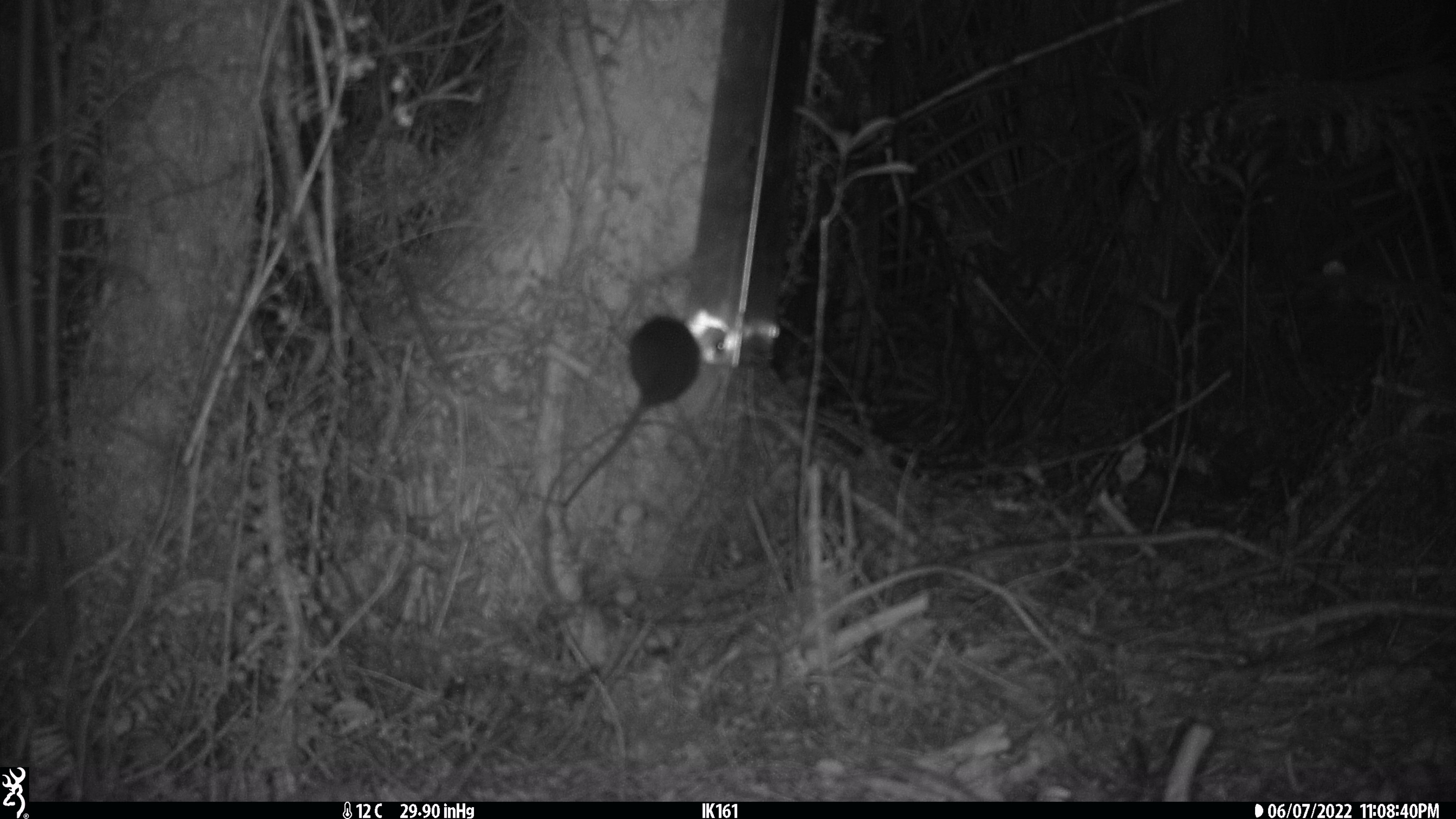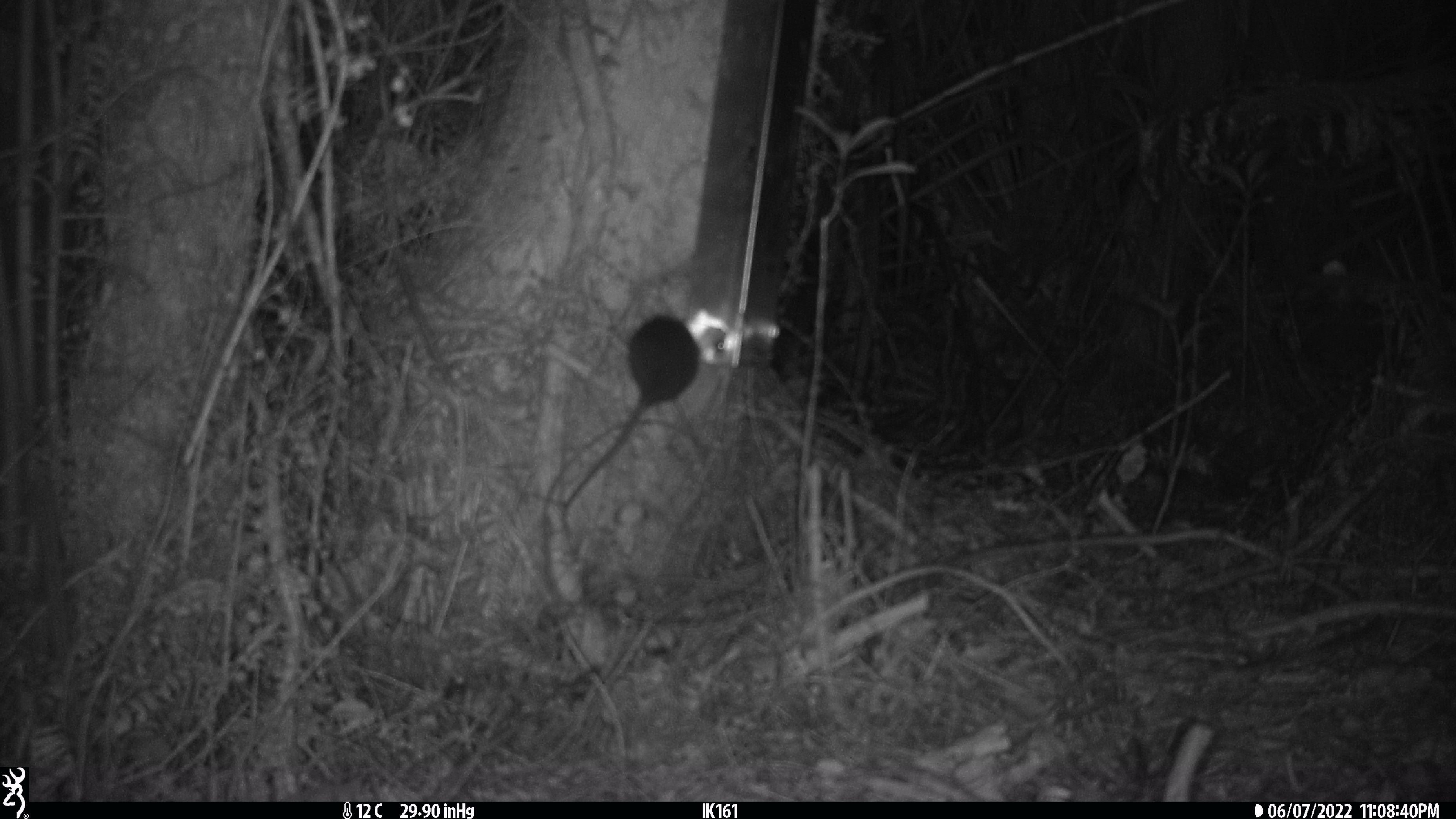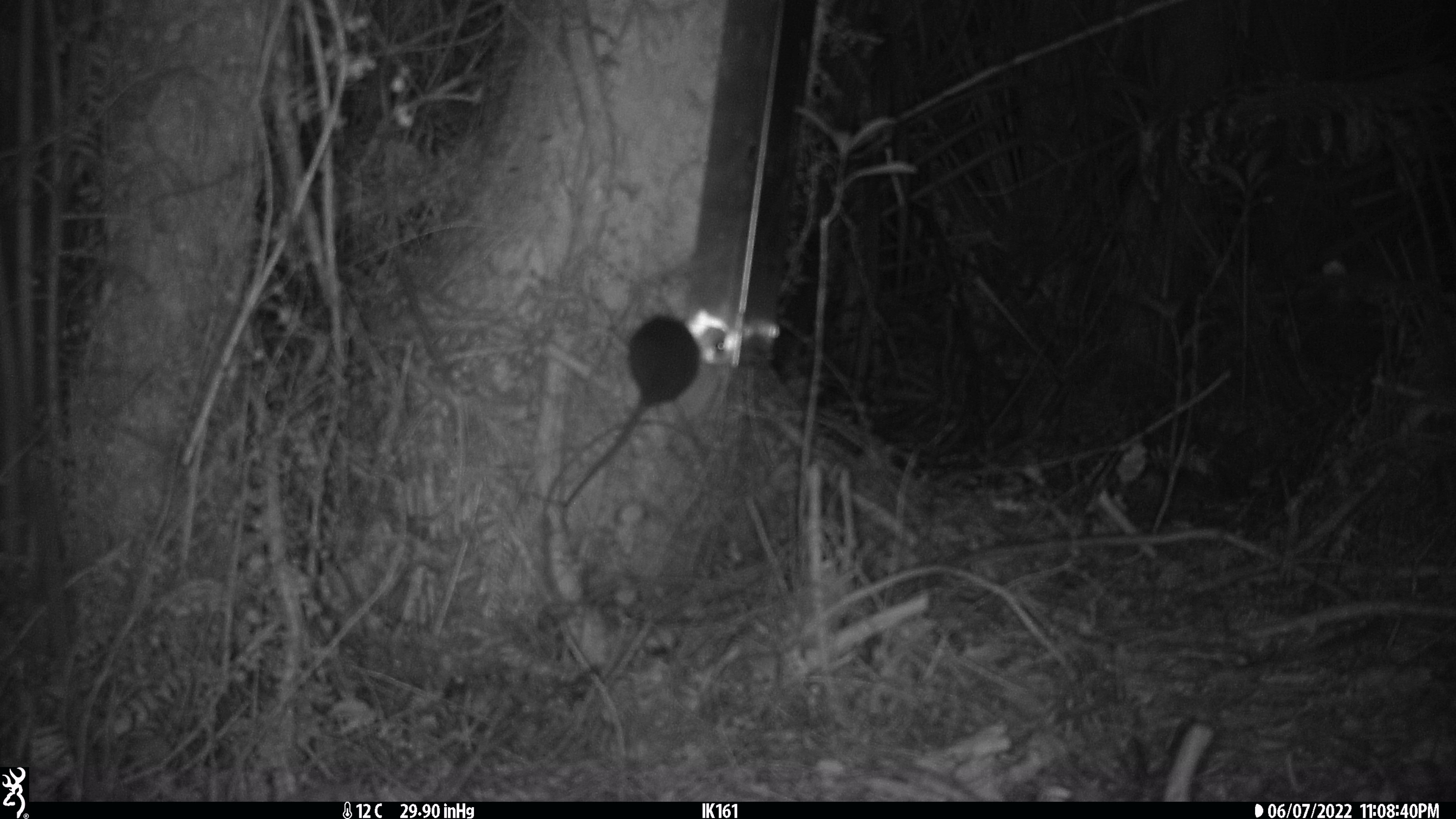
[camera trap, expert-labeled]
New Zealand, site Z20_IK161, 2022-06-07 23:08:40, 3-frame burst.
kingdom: Animalia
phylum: Chordata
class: Mammalia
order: Rodentia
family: Muridae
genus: Rattus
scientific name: Rattus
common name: rat